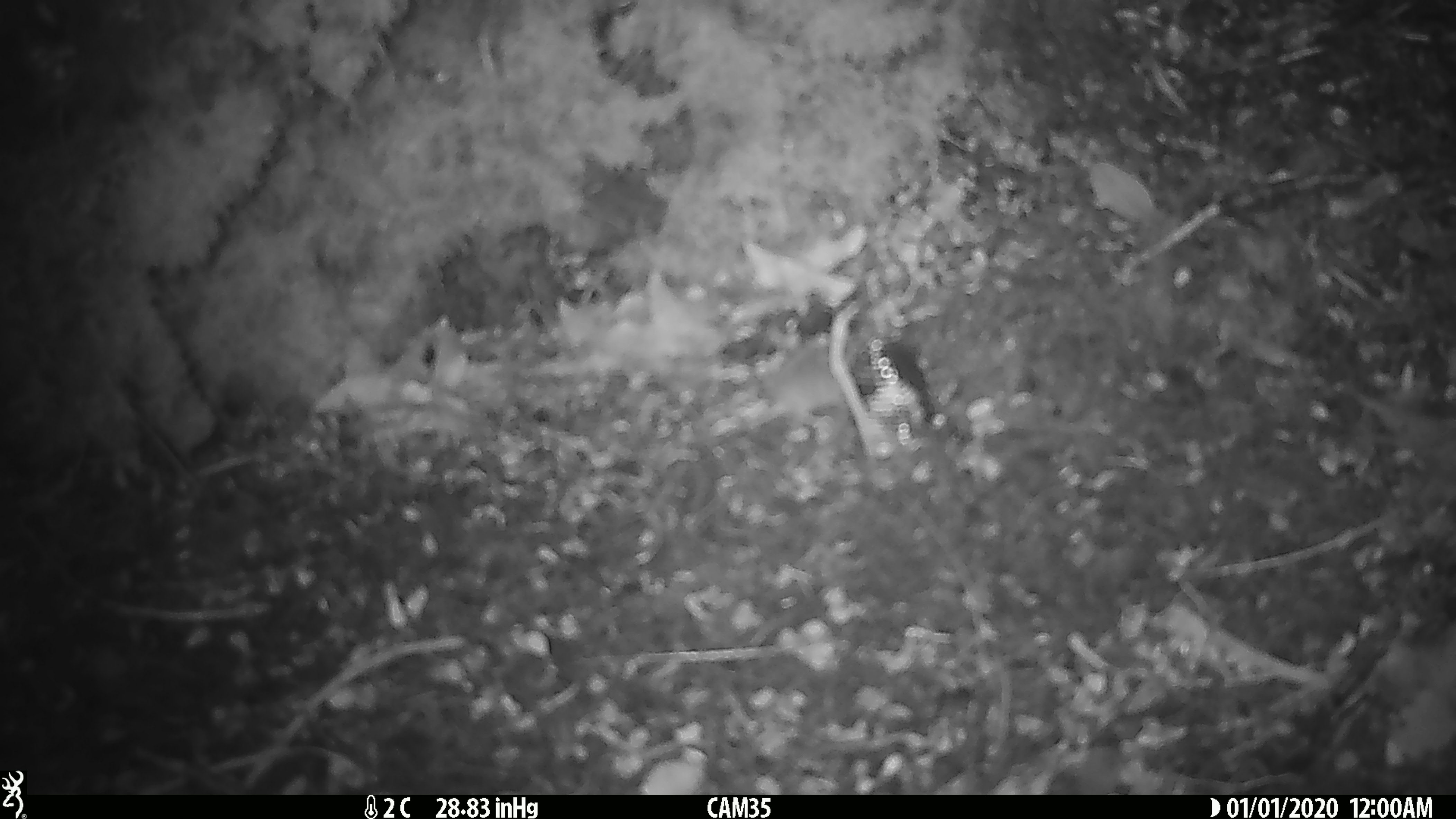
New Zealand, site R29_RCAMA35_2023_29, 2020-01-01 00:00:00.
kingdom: Animalia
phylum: Chordata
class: Mammalia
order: Rodentia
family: Muridae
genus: Mus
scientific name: Mus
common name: mouse